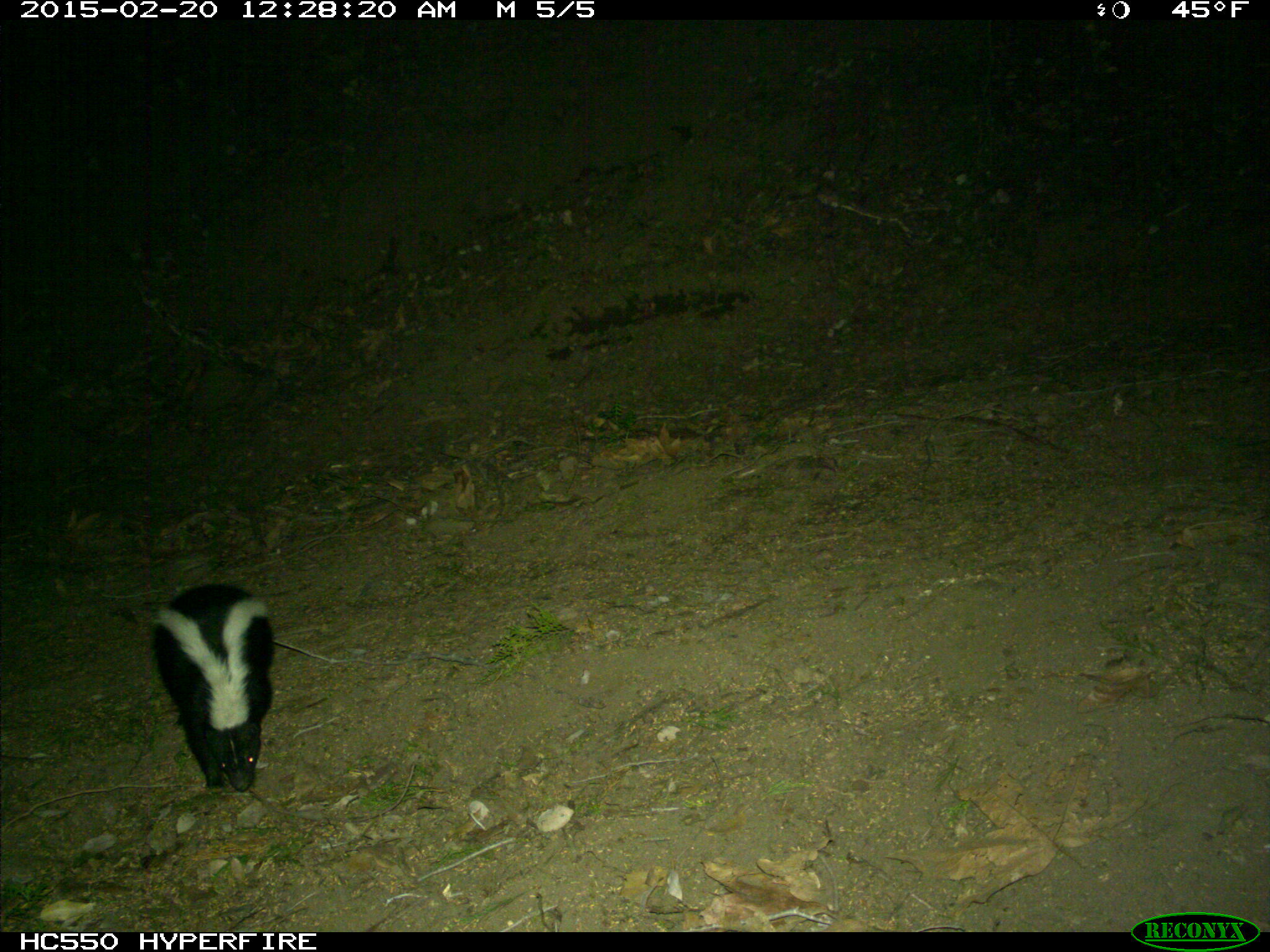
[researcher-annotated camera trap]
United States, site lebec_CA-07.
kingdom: Animalia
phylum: Chordata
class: Mammalia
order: Carnivora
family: Mephitidae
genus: Mephitis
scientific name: Mephitis mephitis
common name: striped skunk